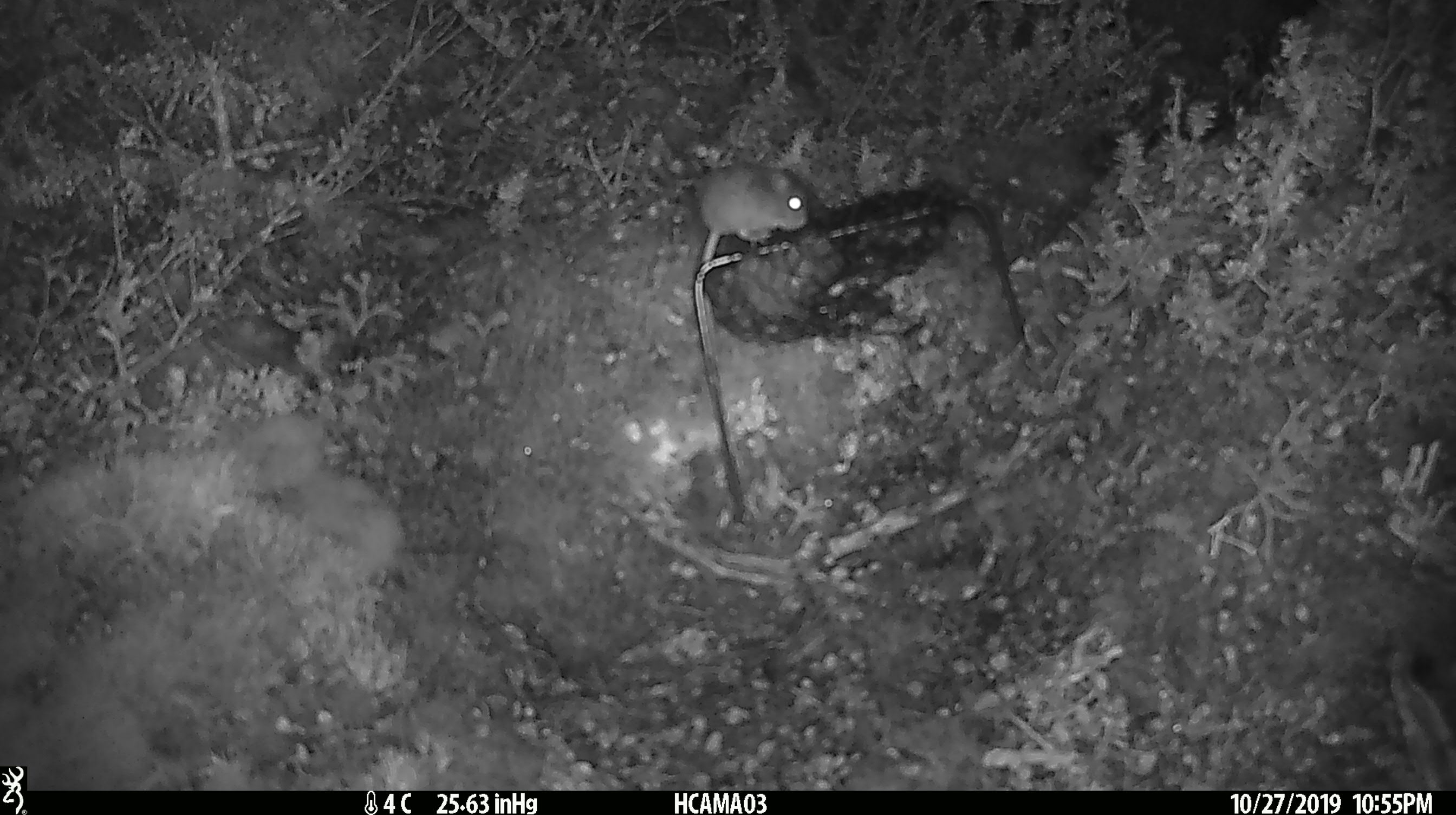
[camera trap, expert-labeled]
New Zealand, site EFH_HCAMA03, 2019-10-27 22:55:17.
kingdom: Animalia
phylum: Chordata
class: Mammalia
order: Rodentia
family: Muridae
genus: Mus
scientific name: Mus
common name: mouse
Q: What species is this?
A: Mouse (Mus).